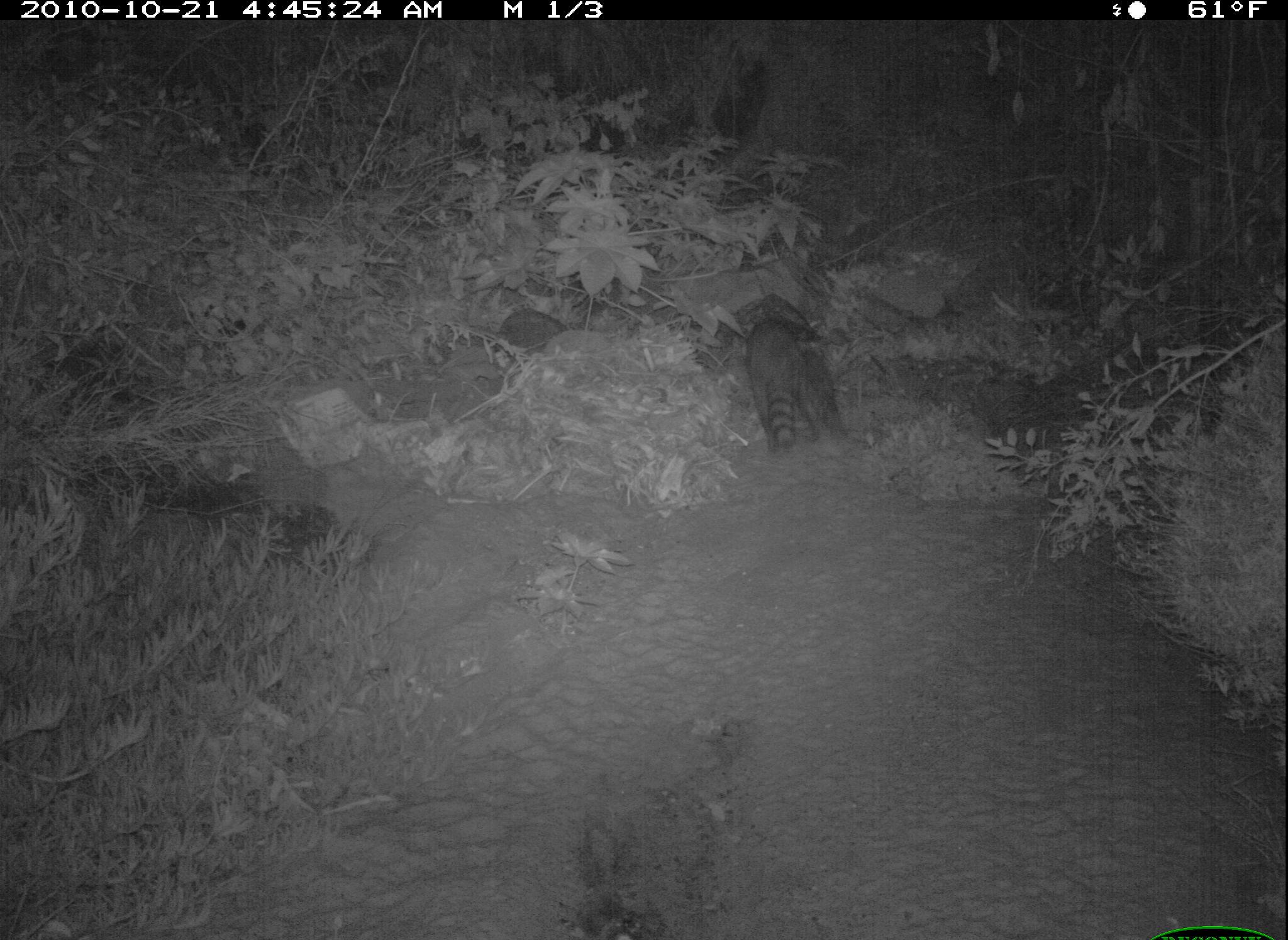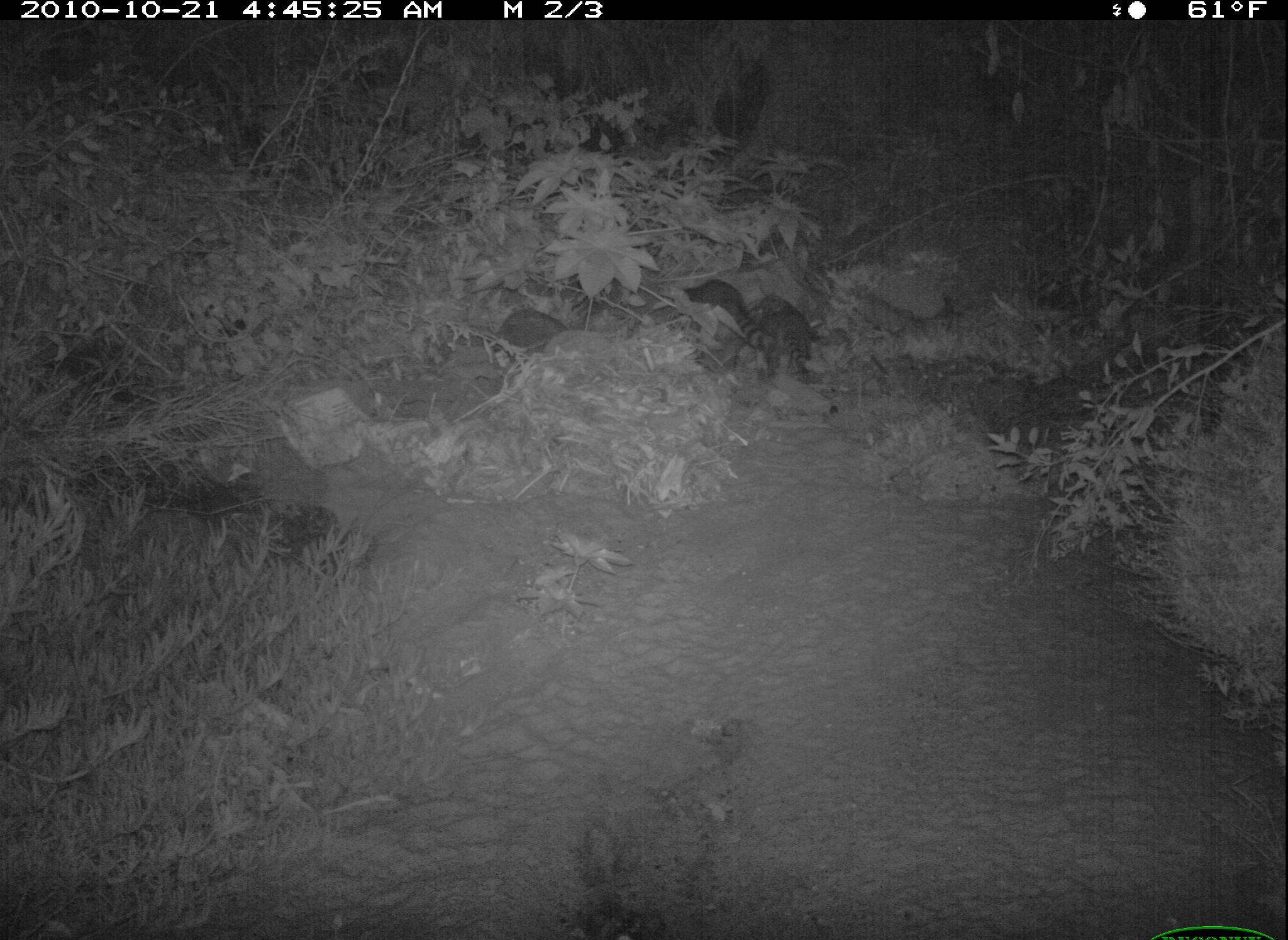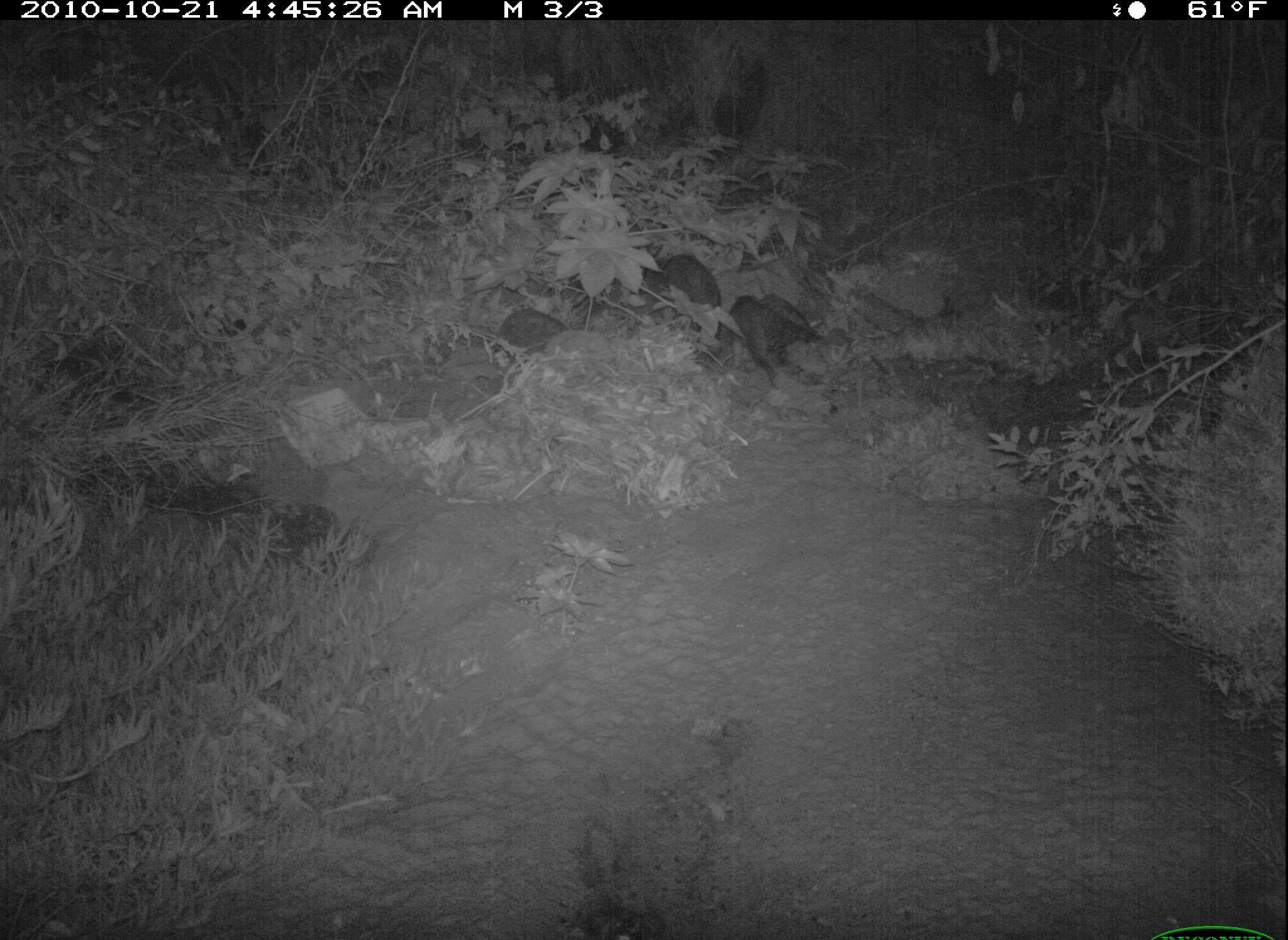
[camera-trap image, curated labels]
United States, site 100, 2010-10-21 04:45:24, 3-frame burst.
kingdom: Animalia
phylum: Chordata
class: Mammalia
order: Carnivora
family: Procyonidae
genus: Procyon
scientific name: Procyon lotor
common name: raccoon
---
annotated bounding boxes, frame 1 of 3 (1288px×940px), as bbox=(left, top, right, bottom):
raccoon: bbox=(737, 303, 863, 459)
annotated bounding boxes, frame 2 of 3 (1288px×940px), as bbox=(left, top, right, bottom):
raccoon: bbox=(708, 272, 828, 391)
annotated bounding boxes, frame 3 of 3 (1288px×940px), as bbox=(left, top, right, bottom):
raccoon: bbox=(715, 287, 844, 390); bbox=(641, 245, 726, 341)